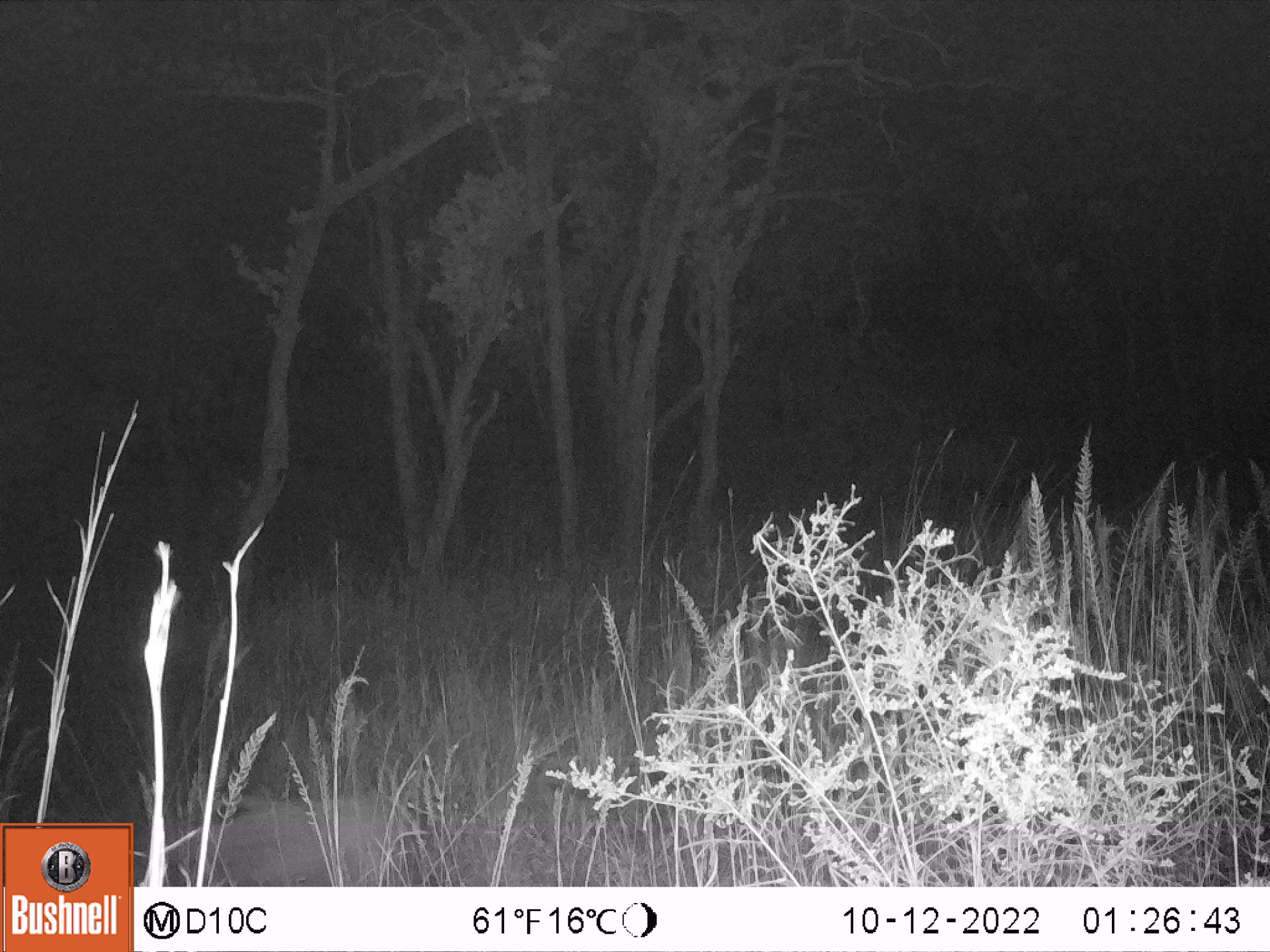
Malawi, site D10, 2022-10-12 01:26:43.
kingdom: Animalia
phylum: Chordata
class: Mammalia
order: Artiodactyla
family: Suidae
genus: Potamochoerus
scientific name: Potamochoerus larvatus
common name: bushpig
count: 1